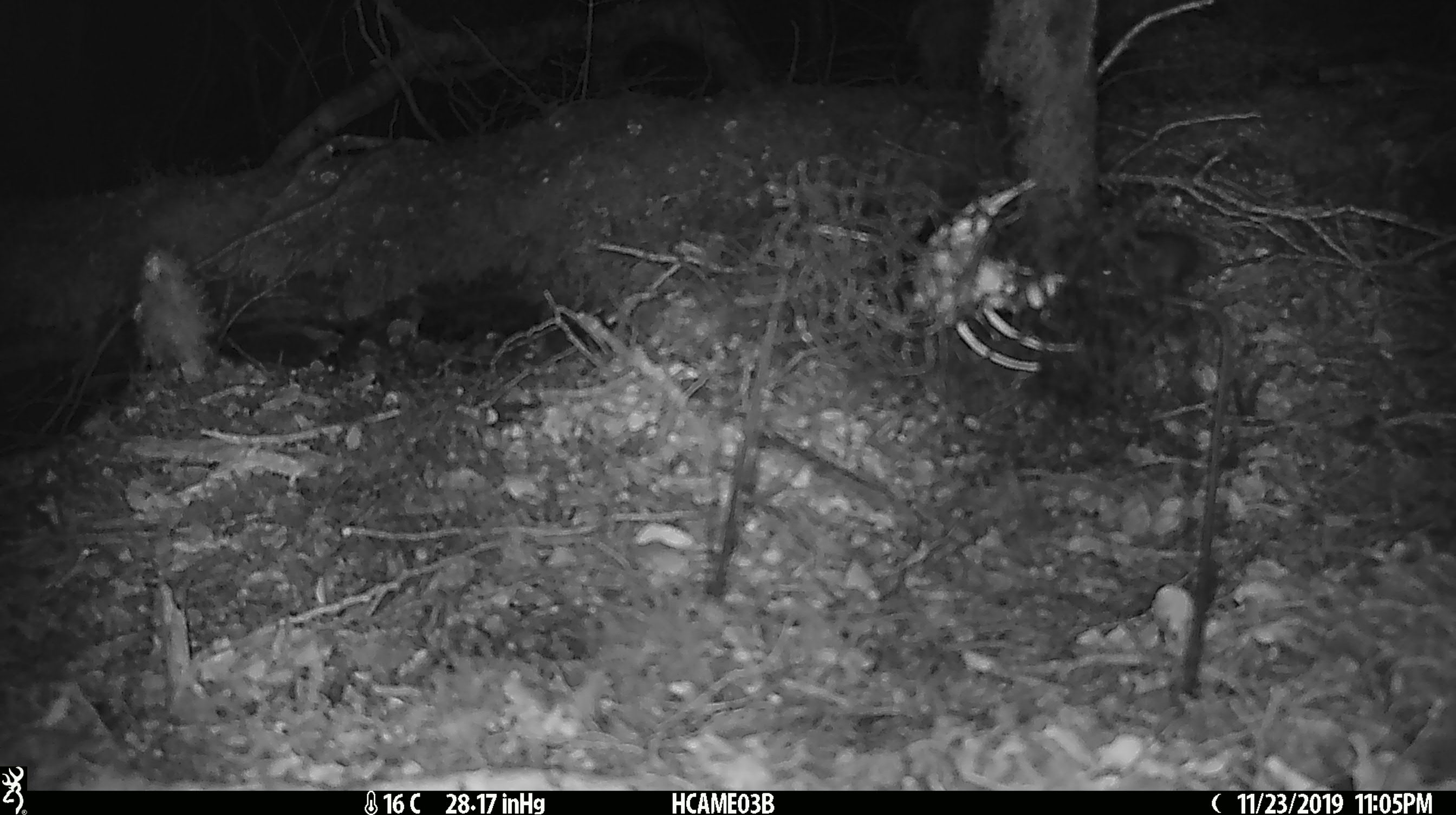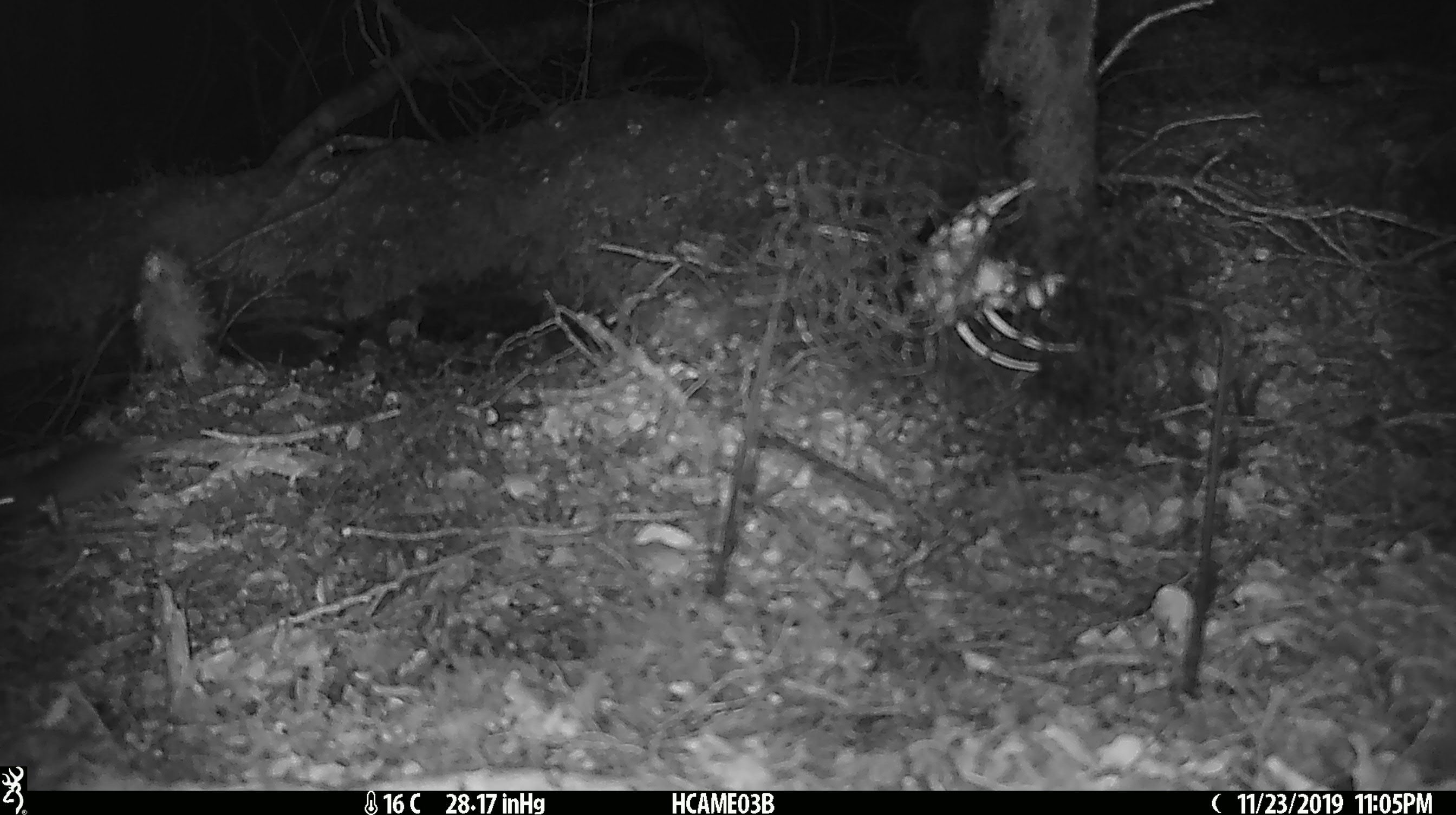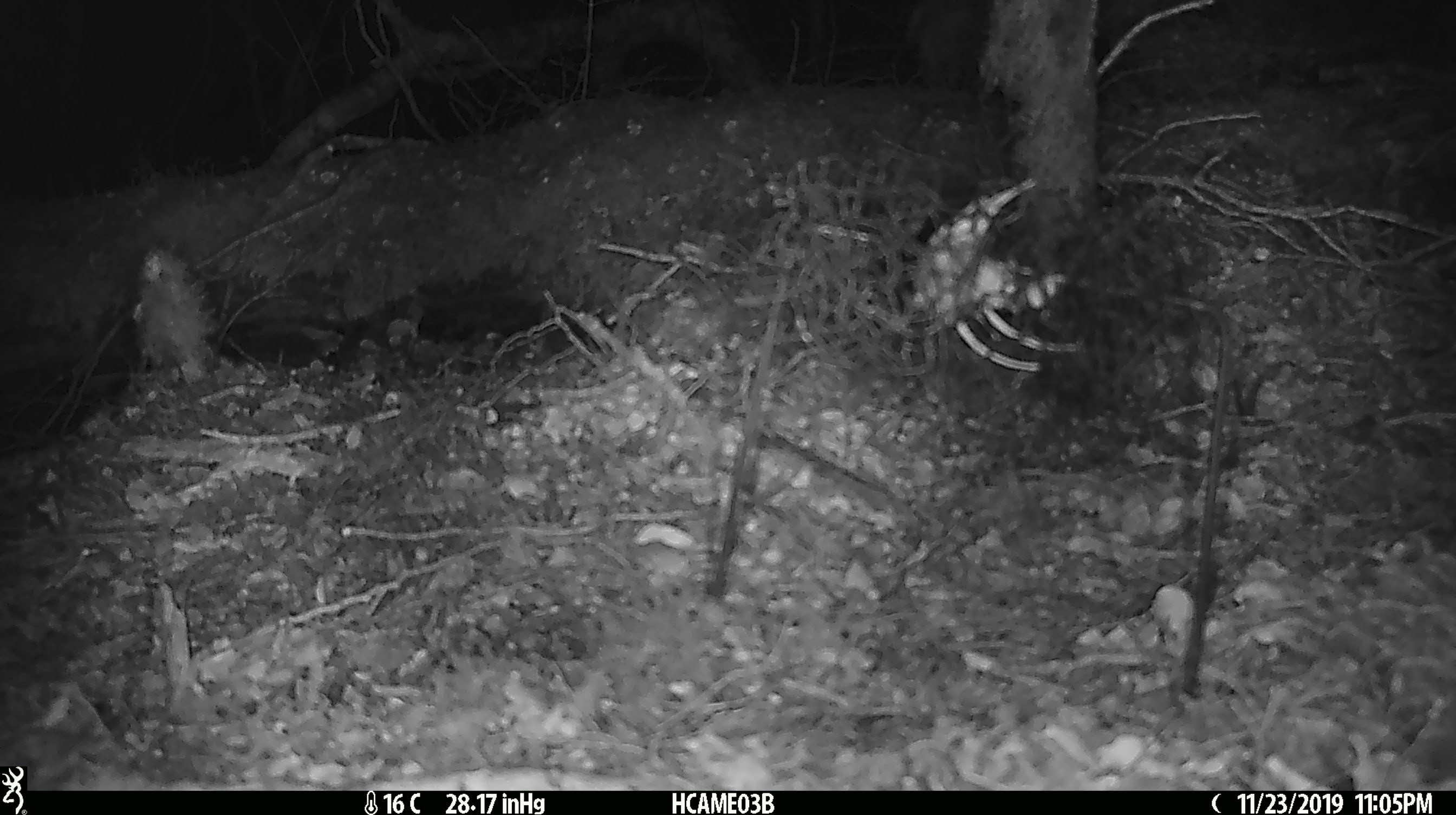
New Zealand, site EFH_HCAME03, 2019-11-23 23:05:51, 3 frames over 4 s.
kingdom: Animalia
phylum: Chordata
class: Mammalia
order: Rodentia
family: Muridae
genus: Mus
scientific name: Mus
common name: mouse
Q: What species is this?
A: Mouse (Mus).